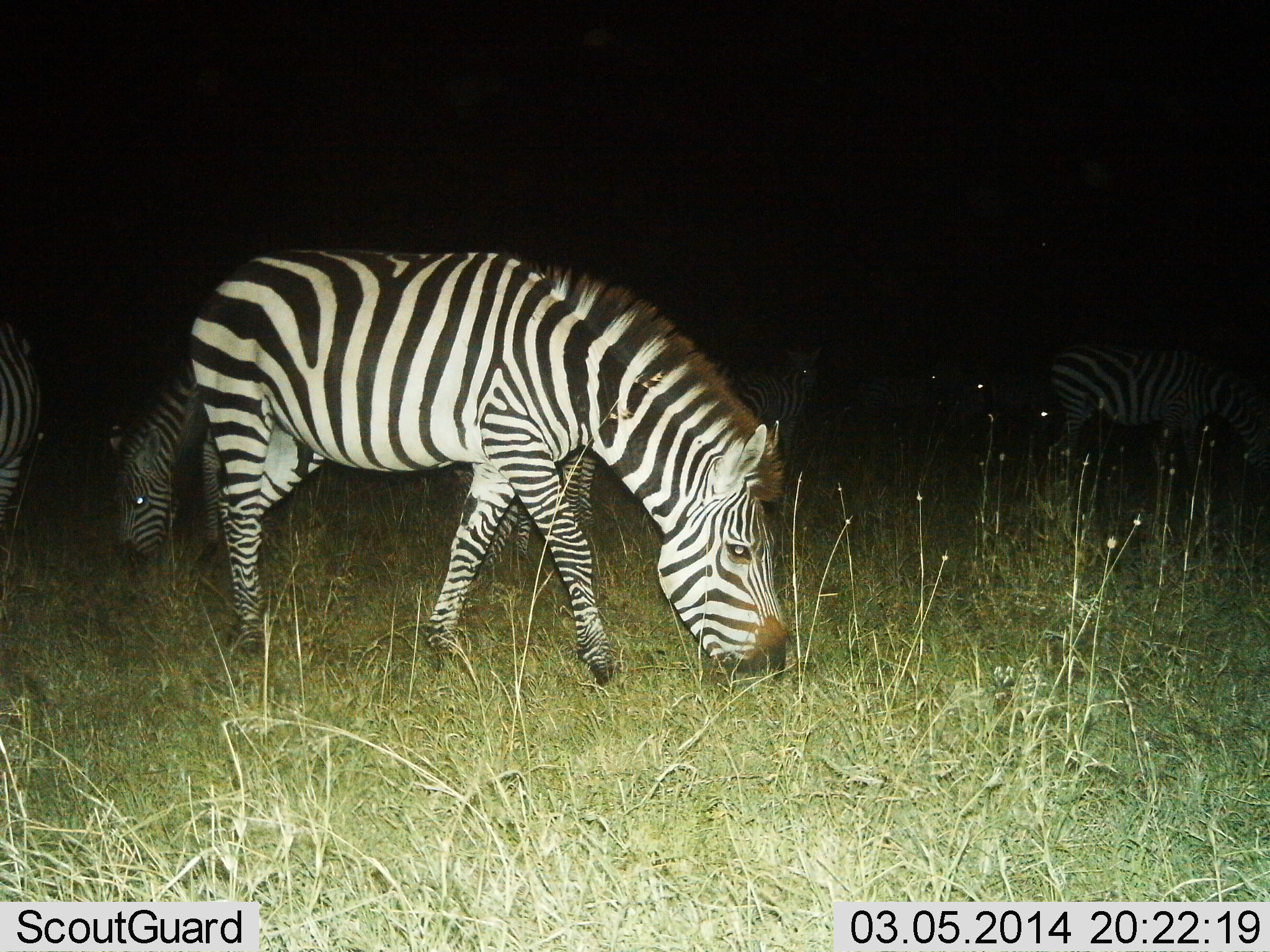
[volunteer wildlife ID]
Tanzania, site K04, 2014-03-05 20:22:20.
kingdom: Animalia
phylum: Chordata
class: Mammalia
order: Perissodactyla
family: Equidae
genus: Equus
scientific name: Equus quagga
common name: plains zebra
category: zebra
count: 7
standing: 30%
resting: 0%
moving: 0%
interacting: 0%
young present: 10%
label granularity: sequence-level